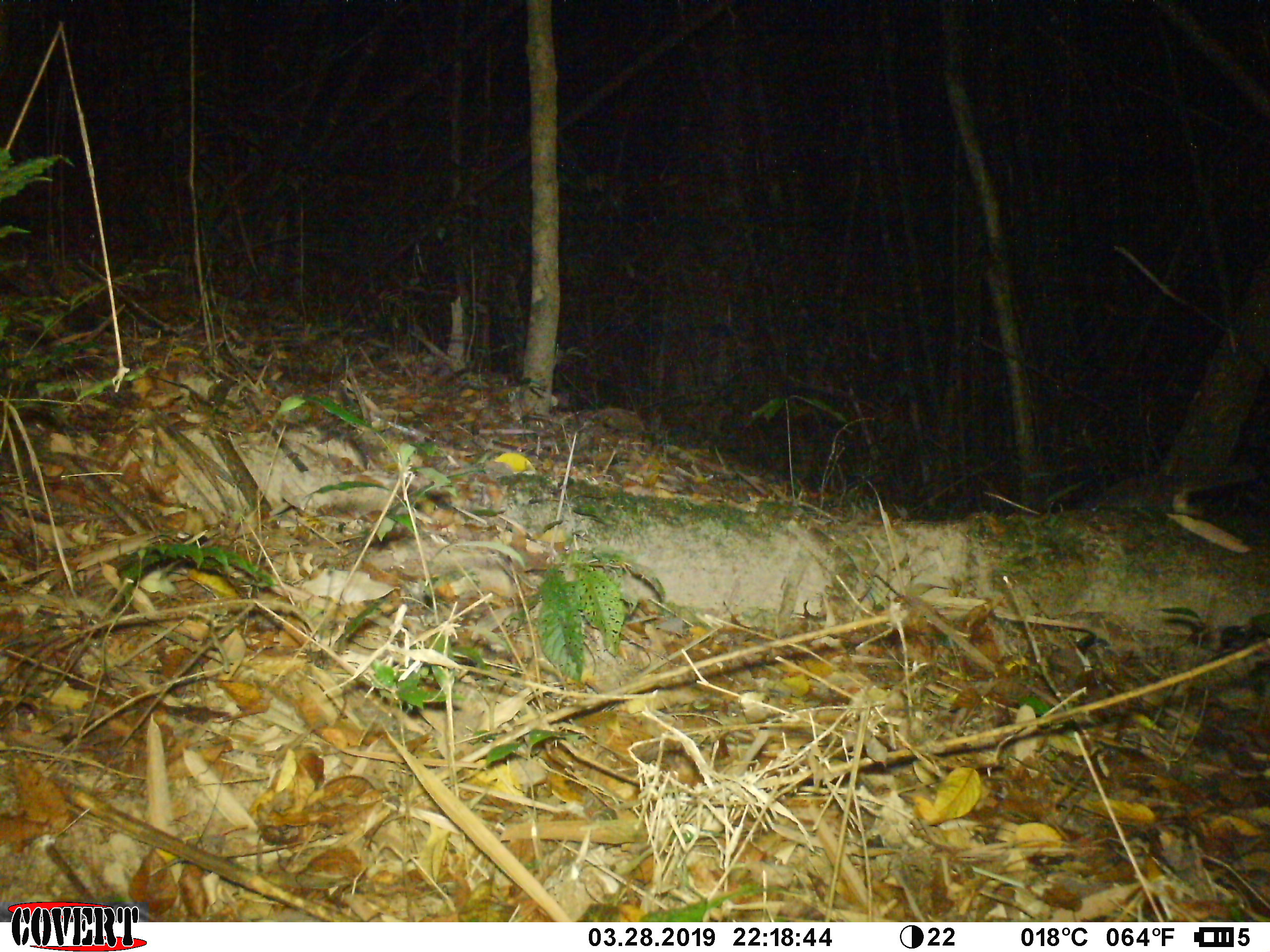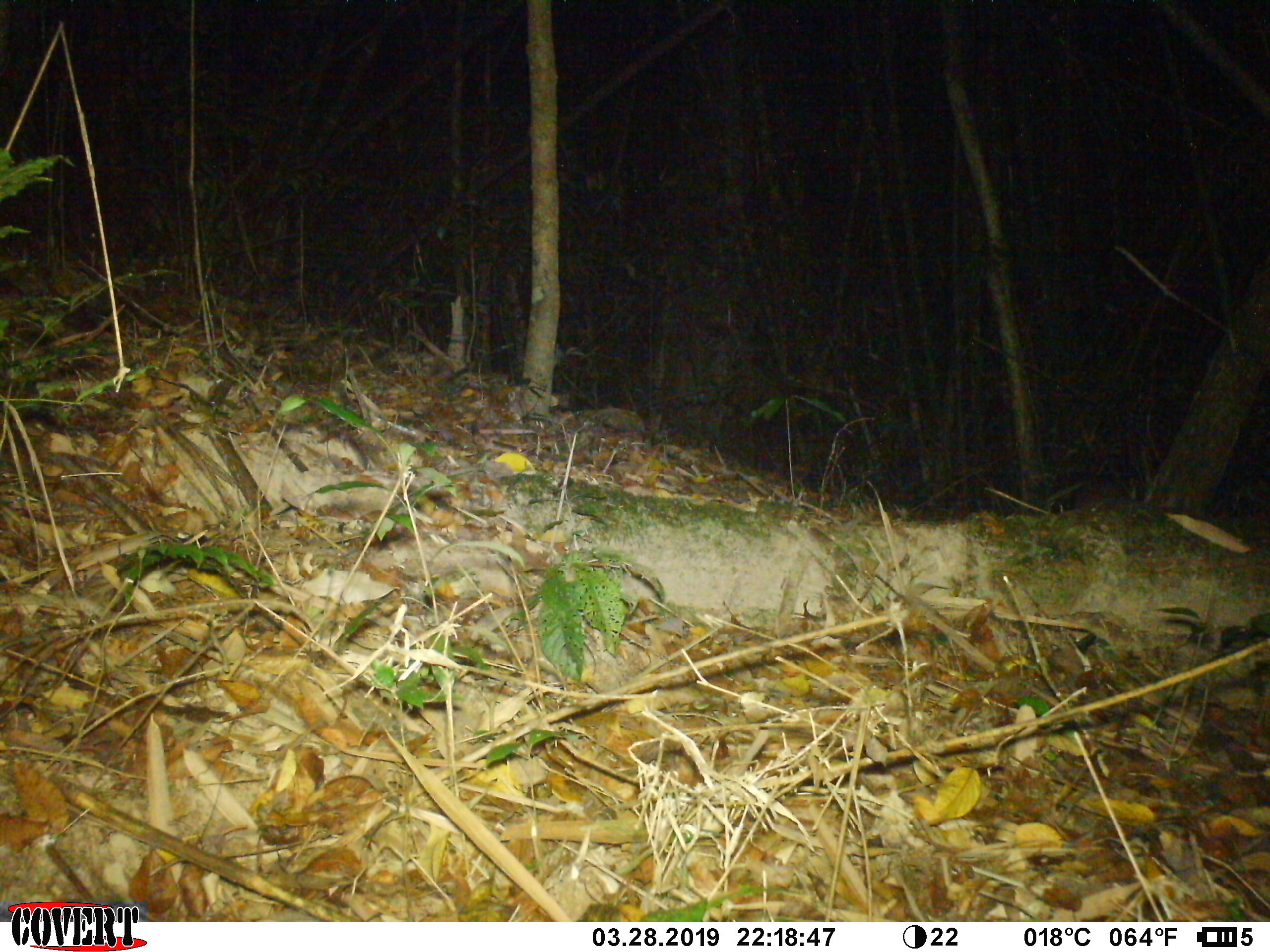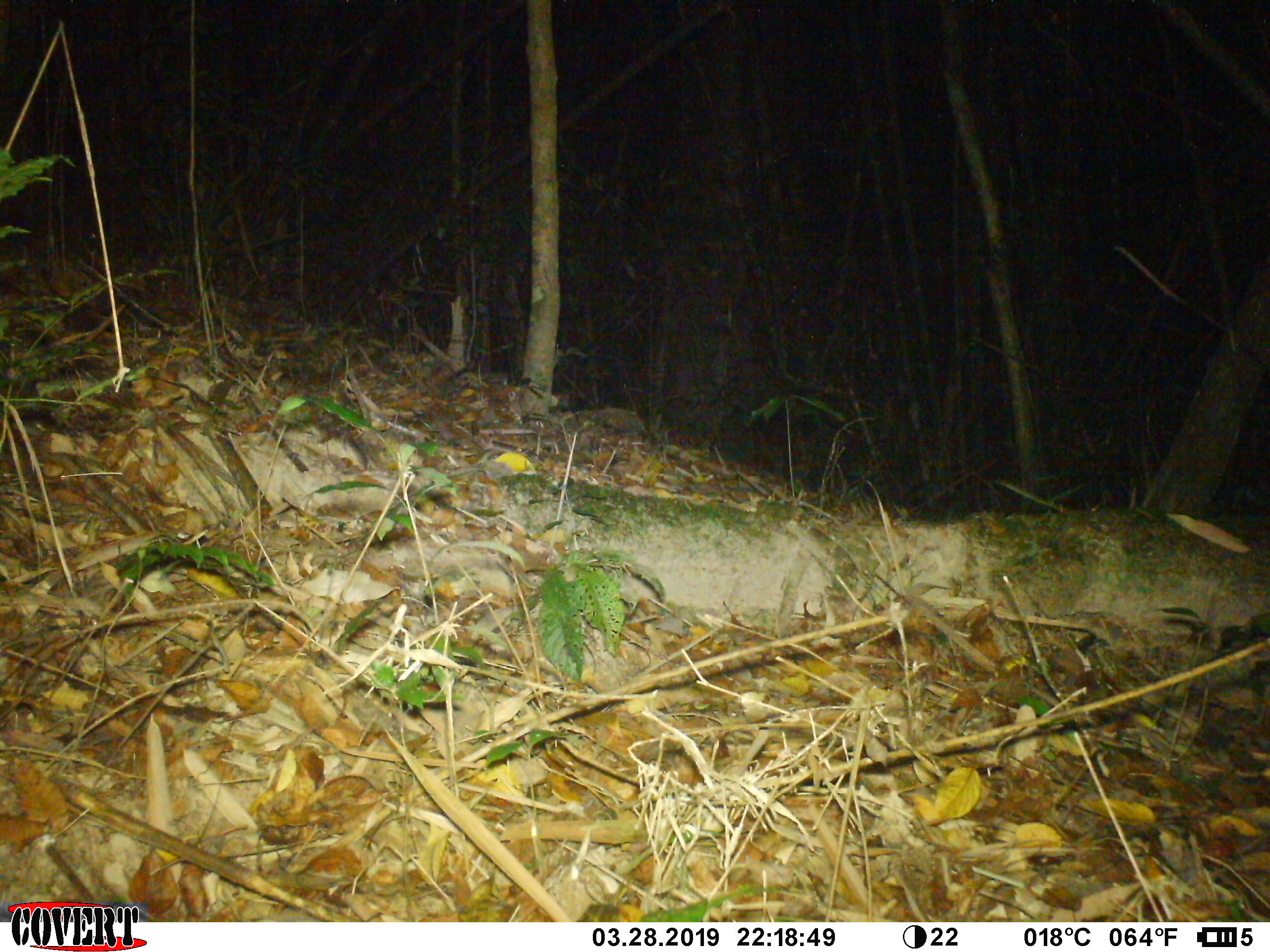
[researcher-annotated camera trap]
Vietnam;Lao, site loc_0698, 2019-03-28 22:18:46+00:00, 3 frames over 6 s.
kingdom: Animalia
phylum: Chordata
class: Mammalia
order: Rodentia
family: Muridae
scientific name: Muridae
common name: old-world mice and rats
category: unidentified murid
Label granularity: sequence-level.